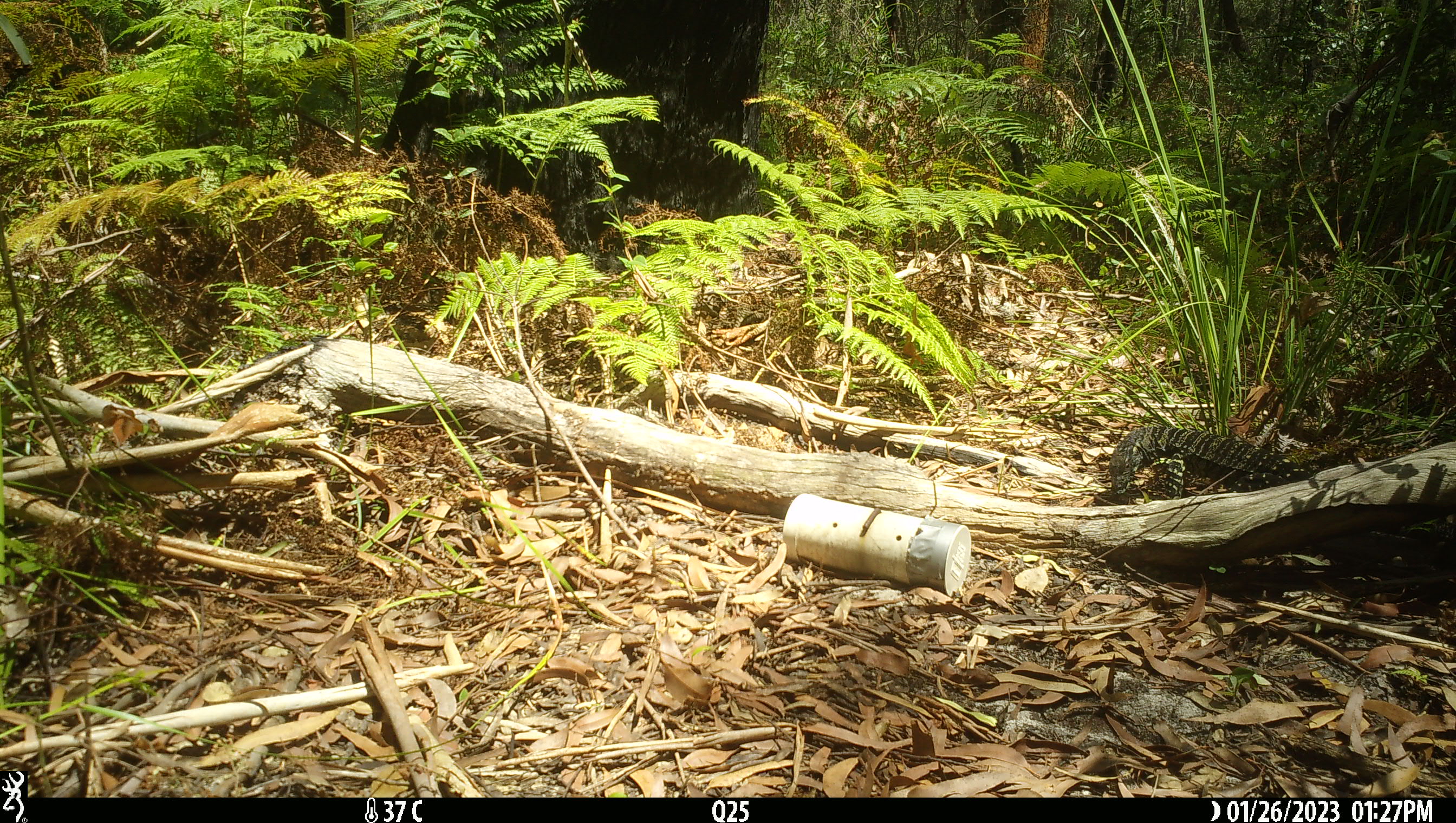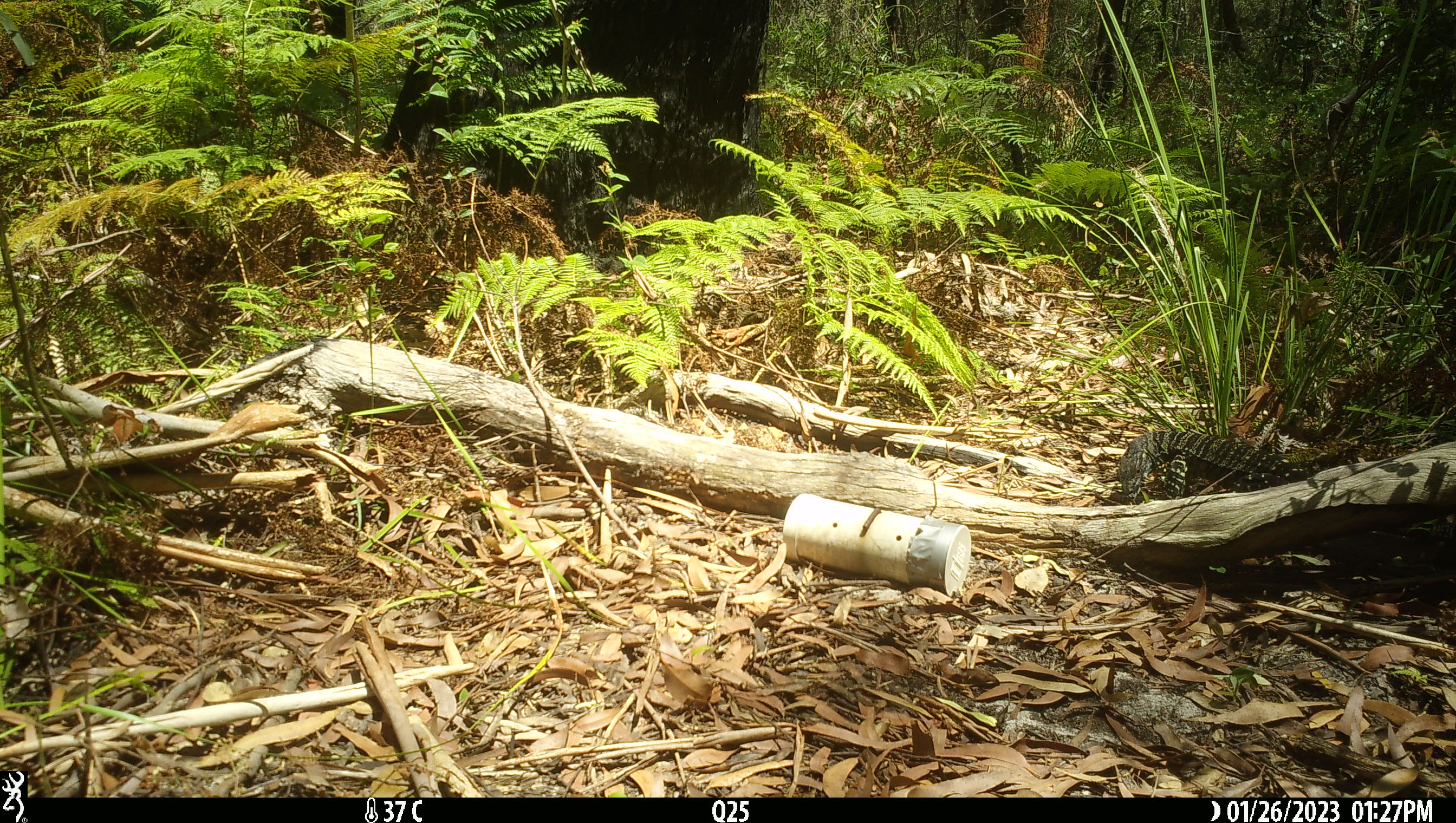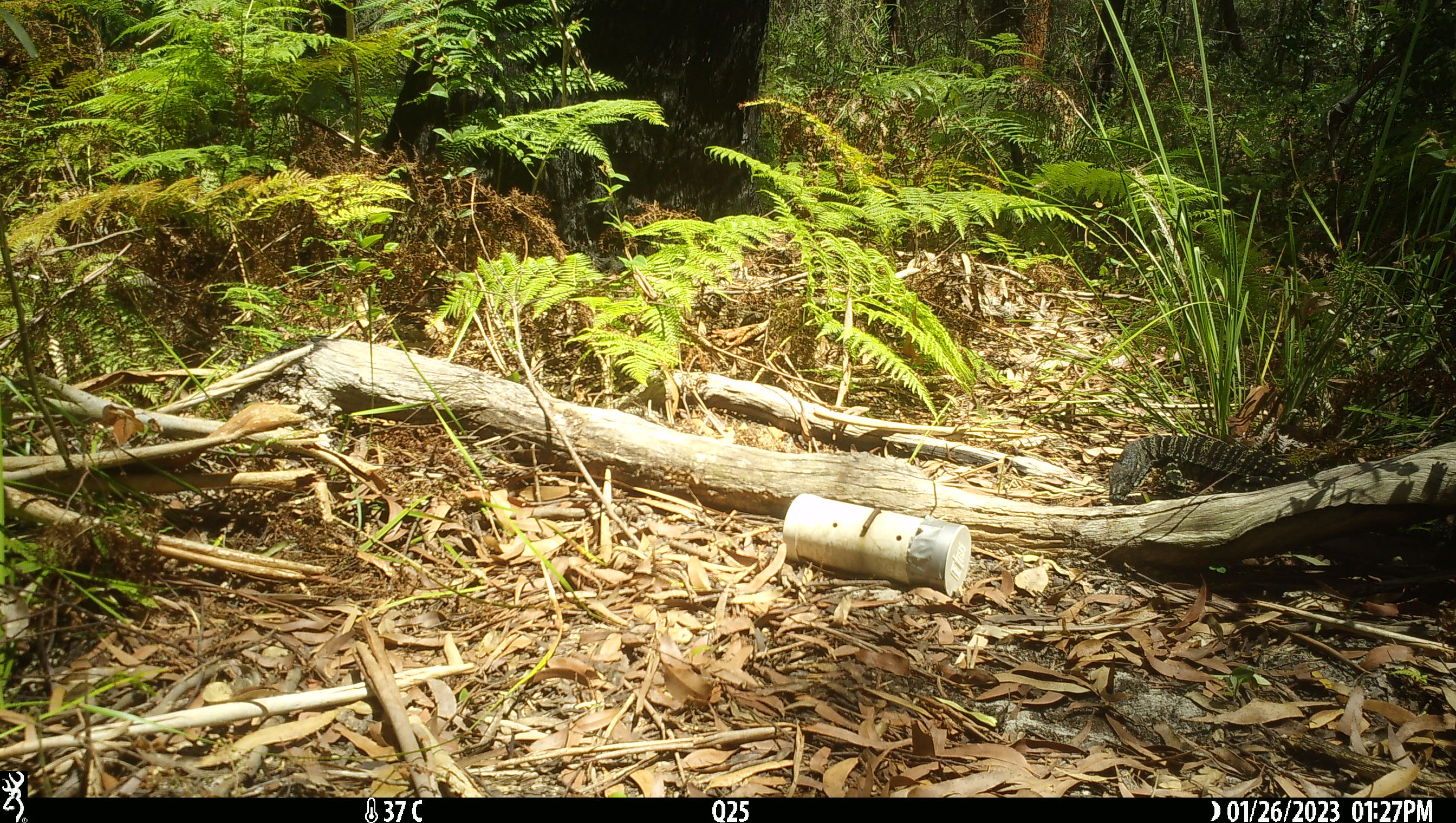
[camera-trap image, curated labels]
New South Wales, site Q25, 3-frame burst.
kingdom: Animalia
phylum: Chordata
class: Reptilia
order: Squamata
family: Varanidae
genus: Varanus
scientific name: Varanus varius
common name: lace monitor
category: goanna